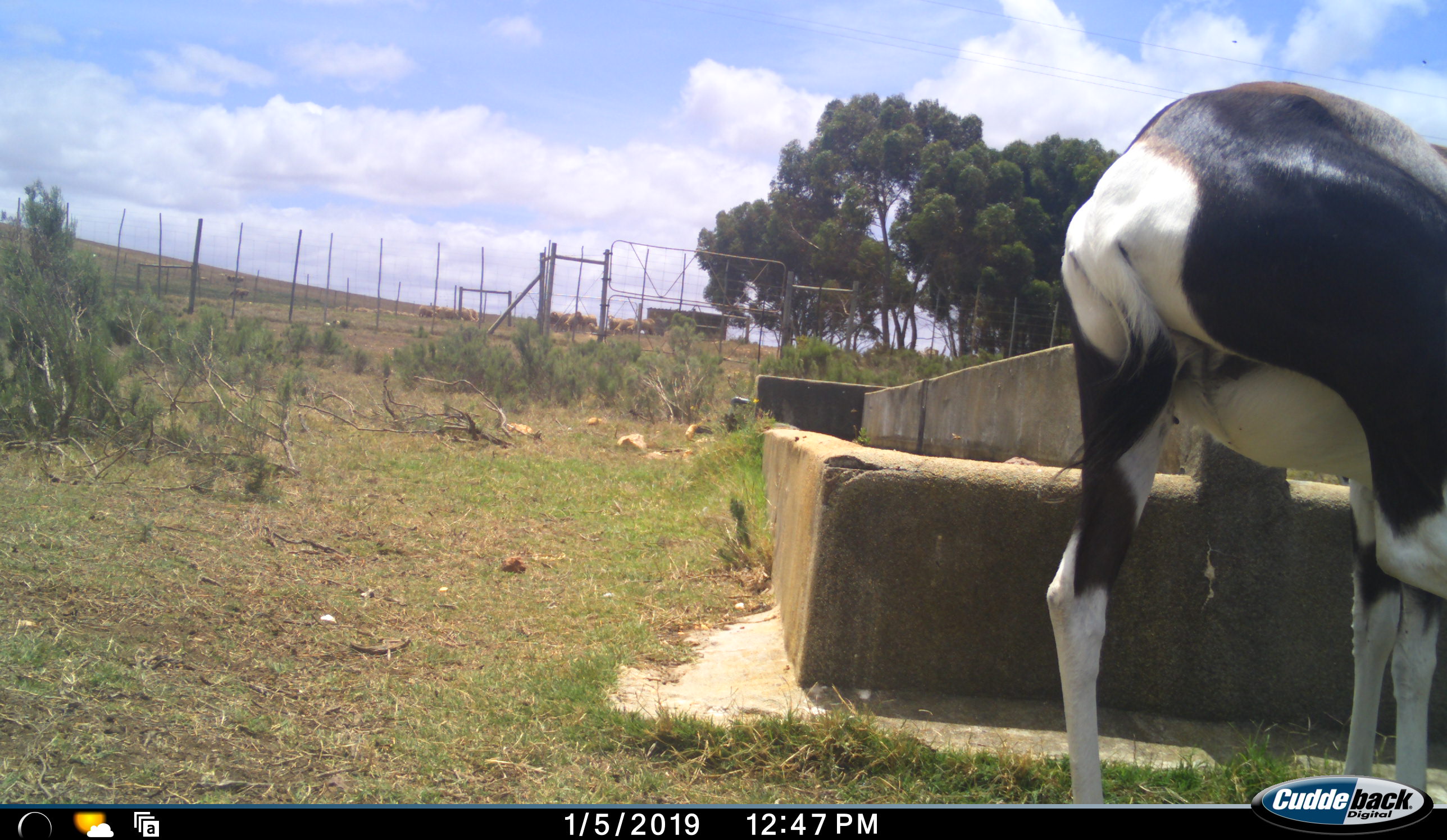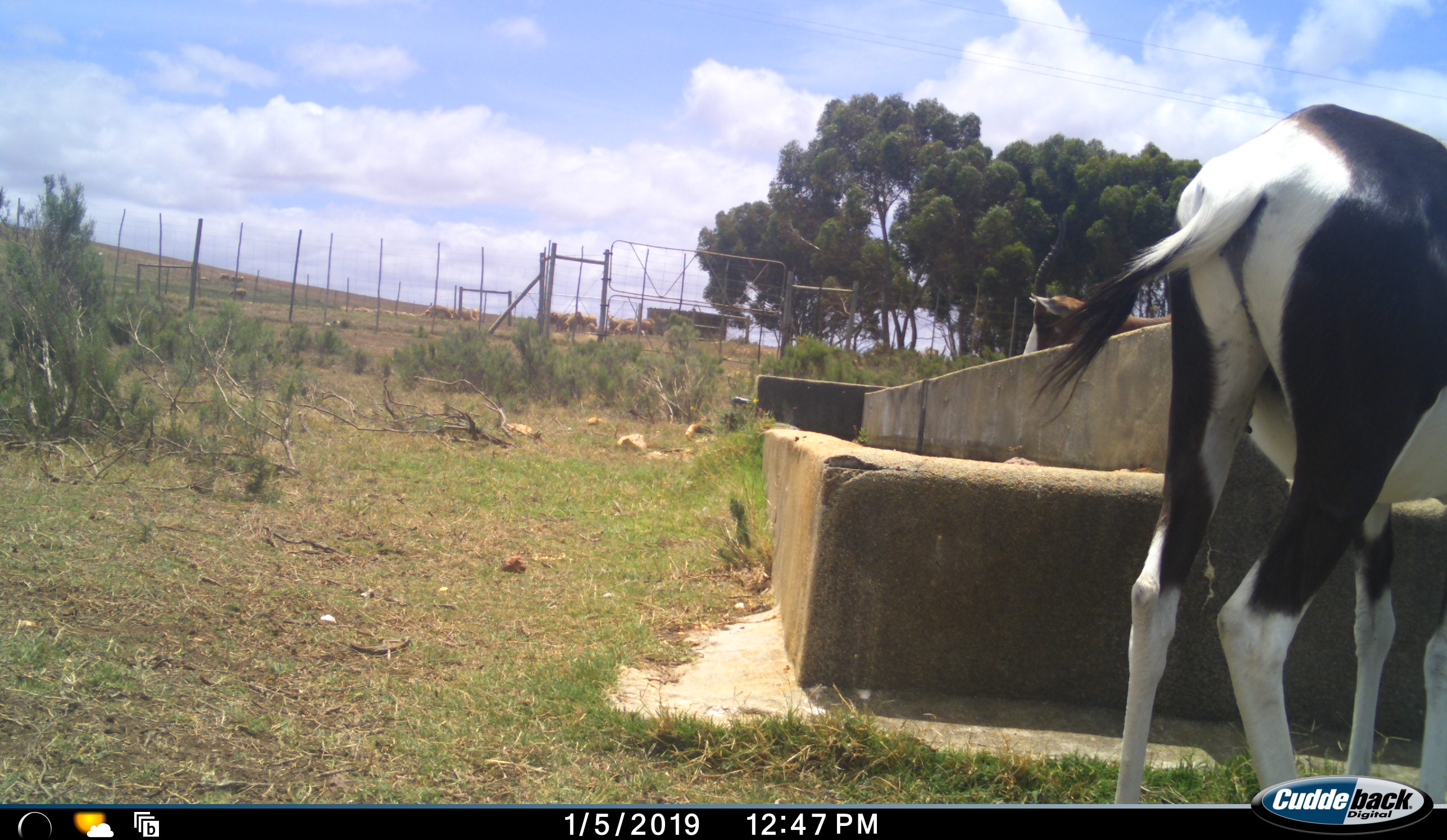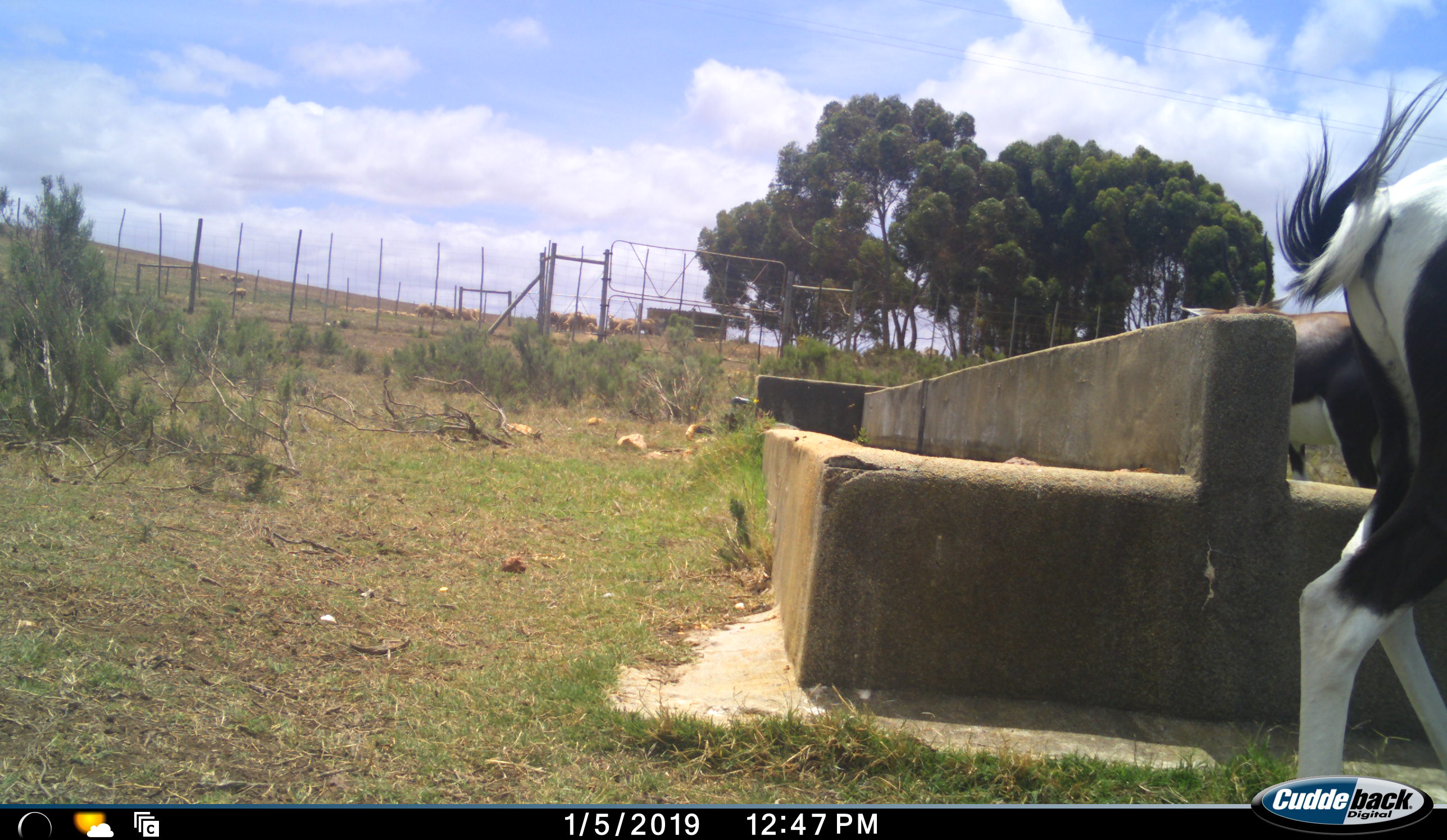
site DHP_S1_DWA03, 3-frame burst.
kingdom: Animalia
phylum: Chordata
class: Mammalia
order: Artiodactyla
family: Bovidae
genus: Damaliscus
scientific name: Damaliscus pygargus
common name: bontebok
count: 2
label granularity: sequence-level